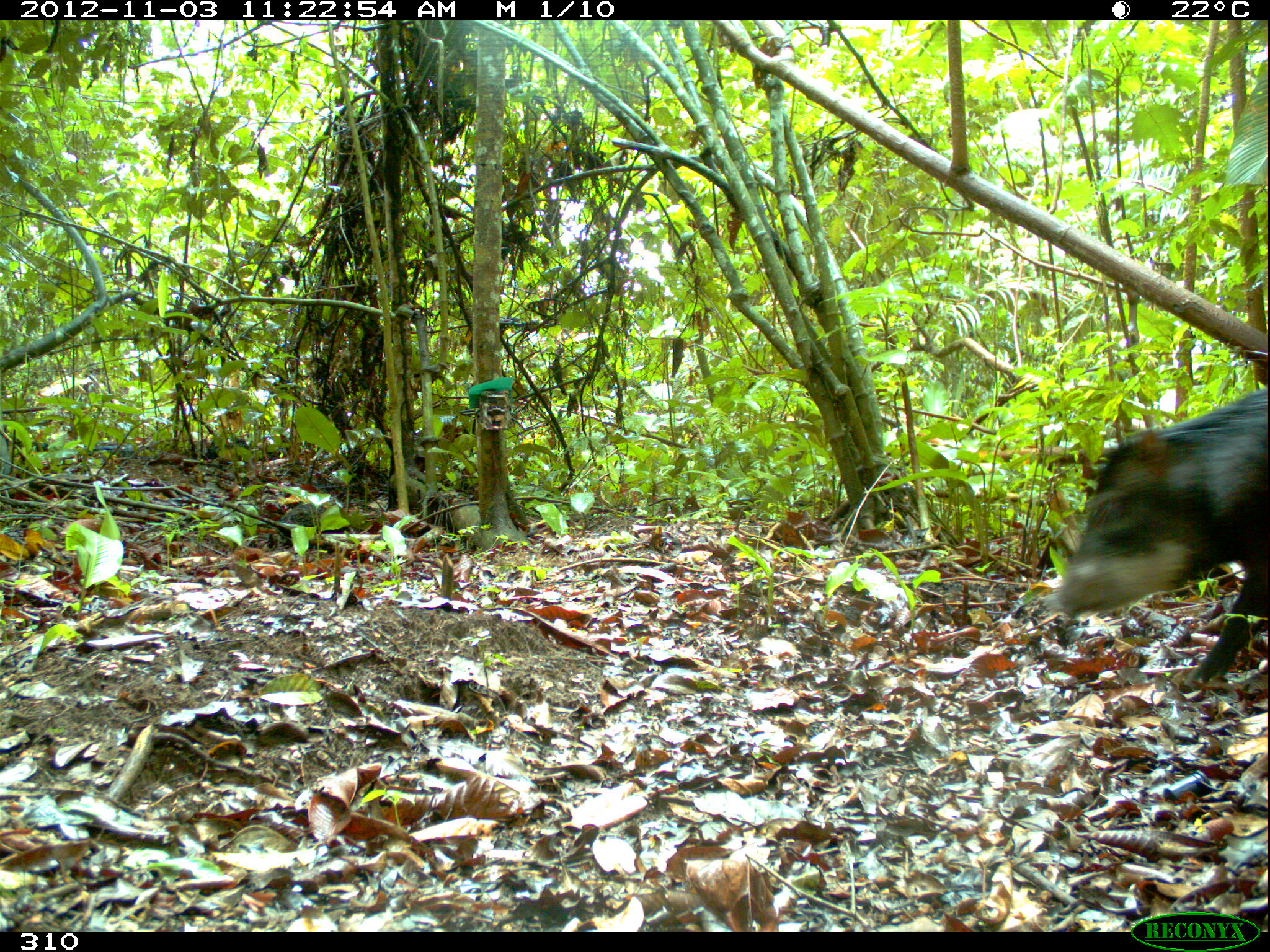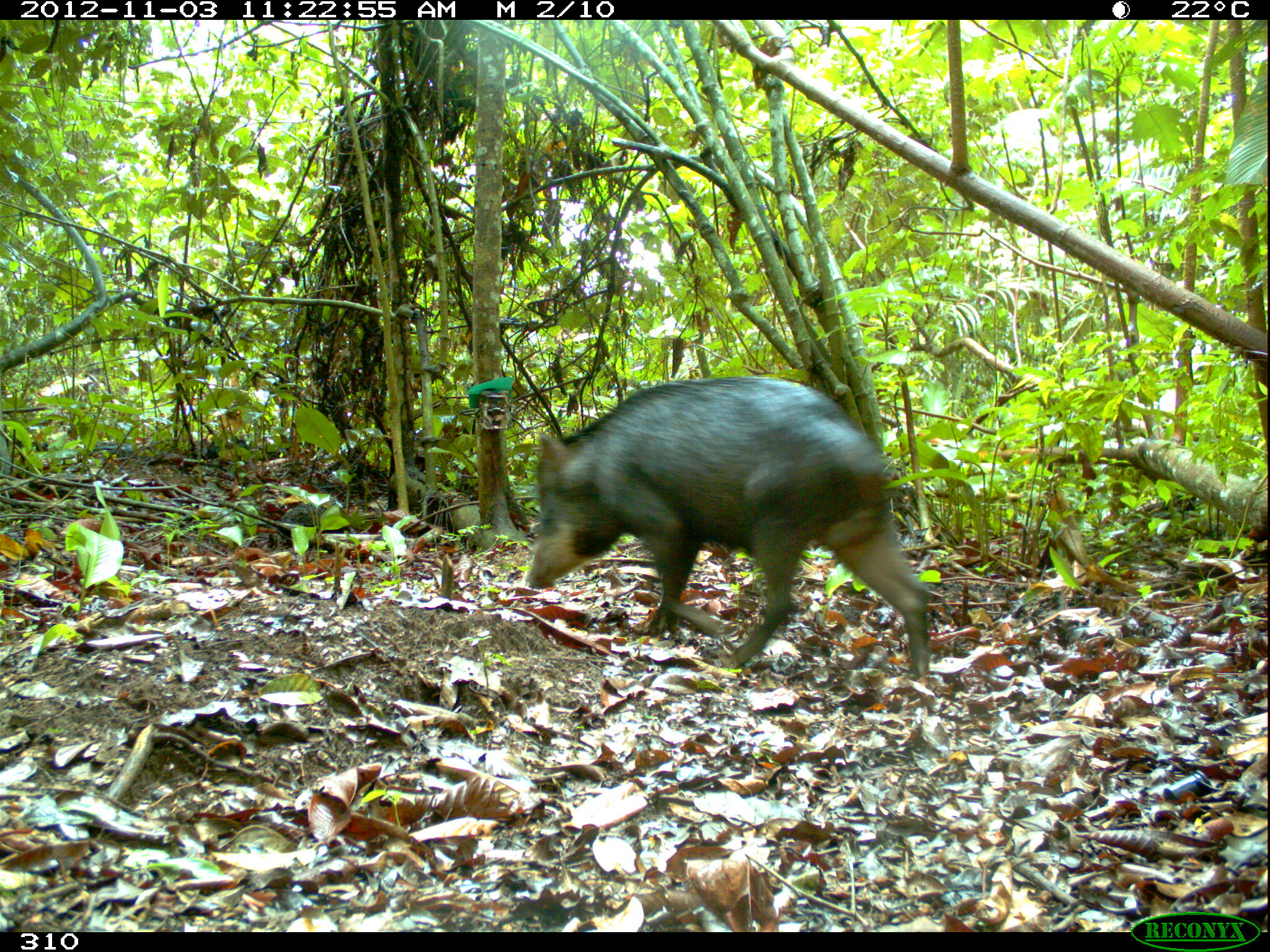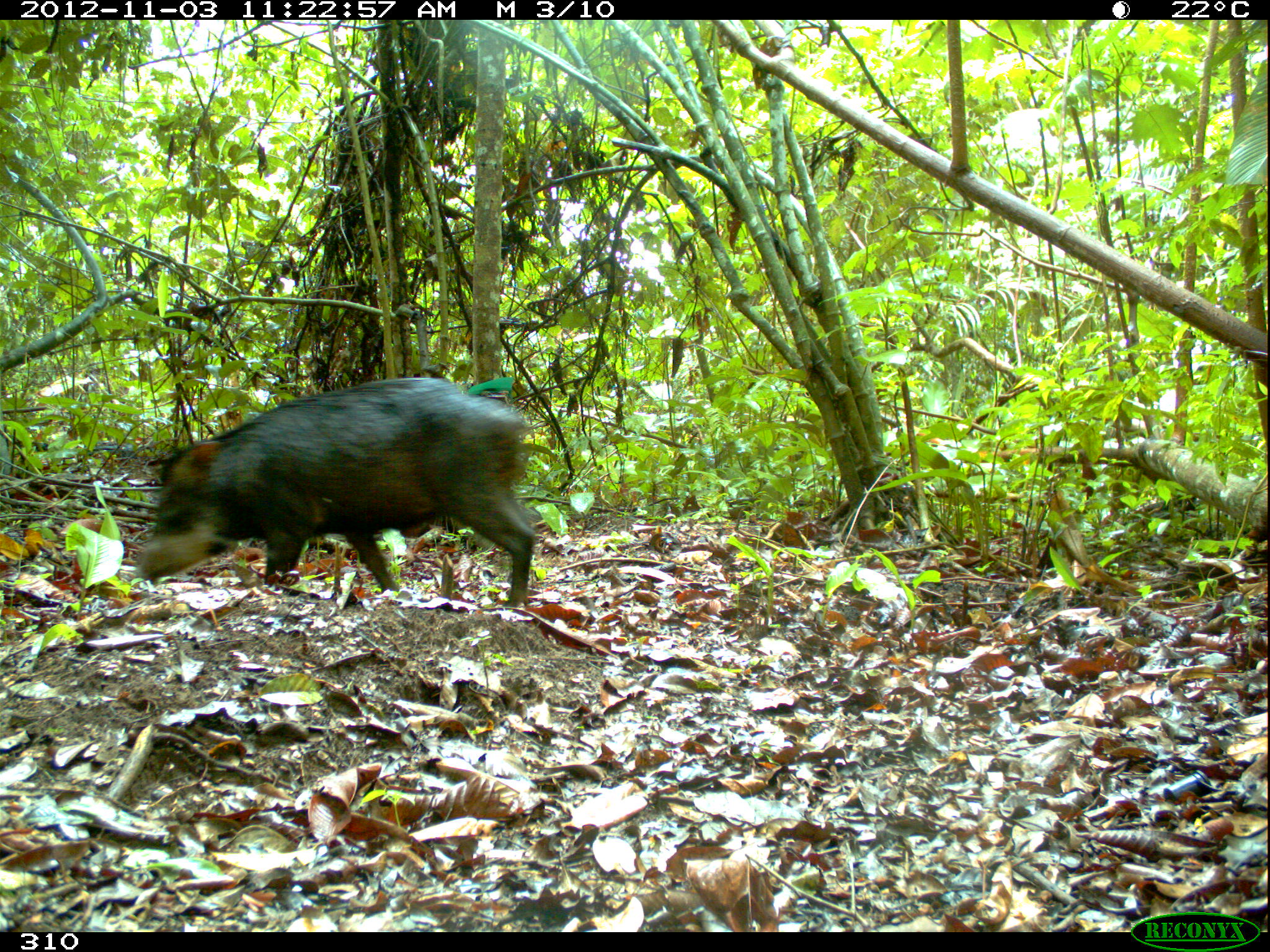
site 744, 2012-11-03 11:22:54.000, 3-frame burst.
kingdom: Animalia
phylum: Chordata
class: Mammalia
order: Artiodactyla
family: Tayassuidae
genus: Tayassu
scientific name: Tayassu pecari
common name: white-lipped peccary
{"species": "Tayassu pecari (white-lipped peccary)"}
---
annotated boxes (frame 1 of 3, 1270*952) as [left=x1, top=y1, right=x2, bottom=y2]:
tayassu pecari: [left=1049, top=390, right=1270, bottom=688]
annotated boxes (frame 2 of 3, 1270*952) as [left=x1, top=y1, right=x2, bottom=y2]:
tayassu pecari: [left=527, top=375, right=931, bottom=676]